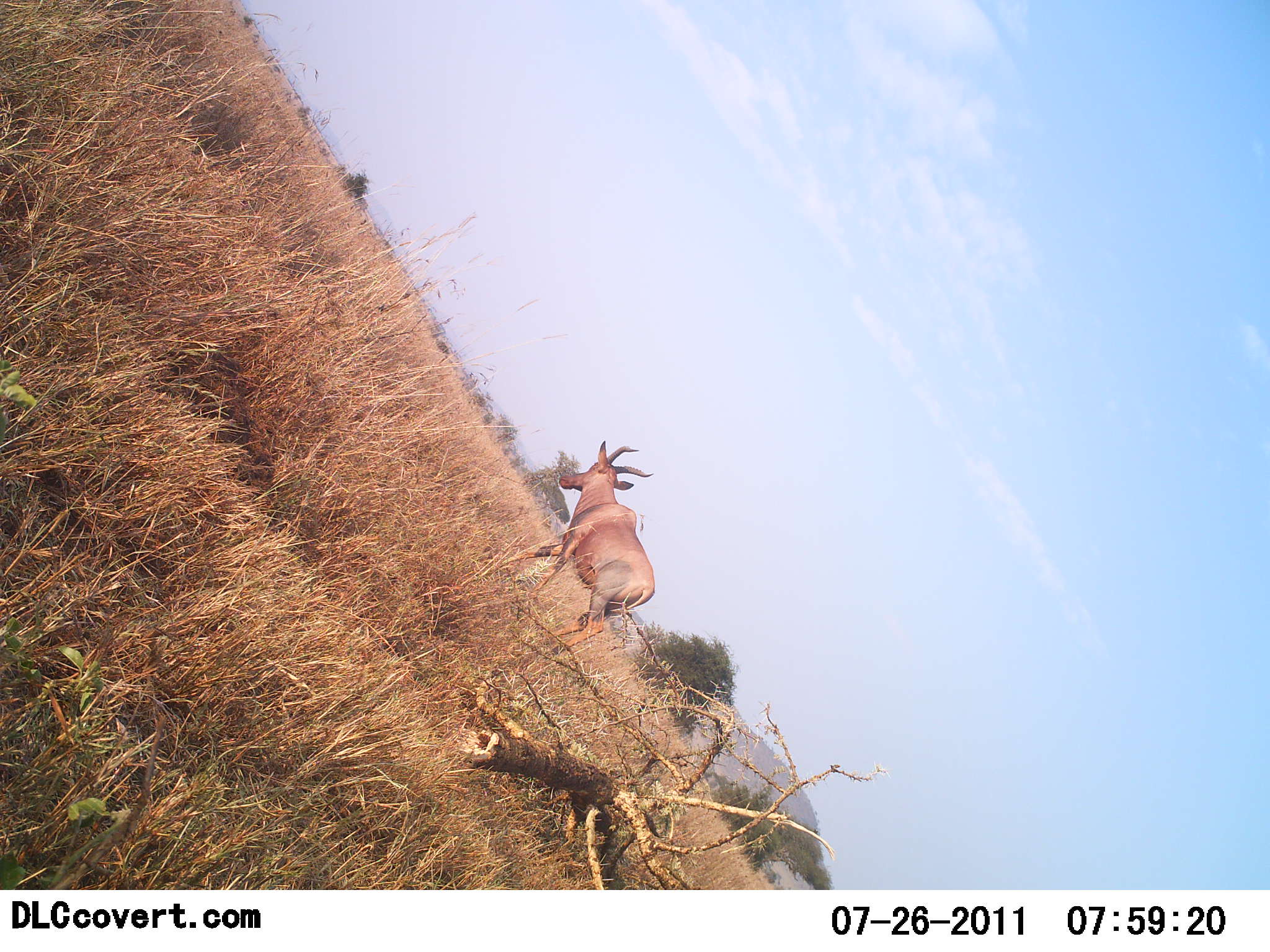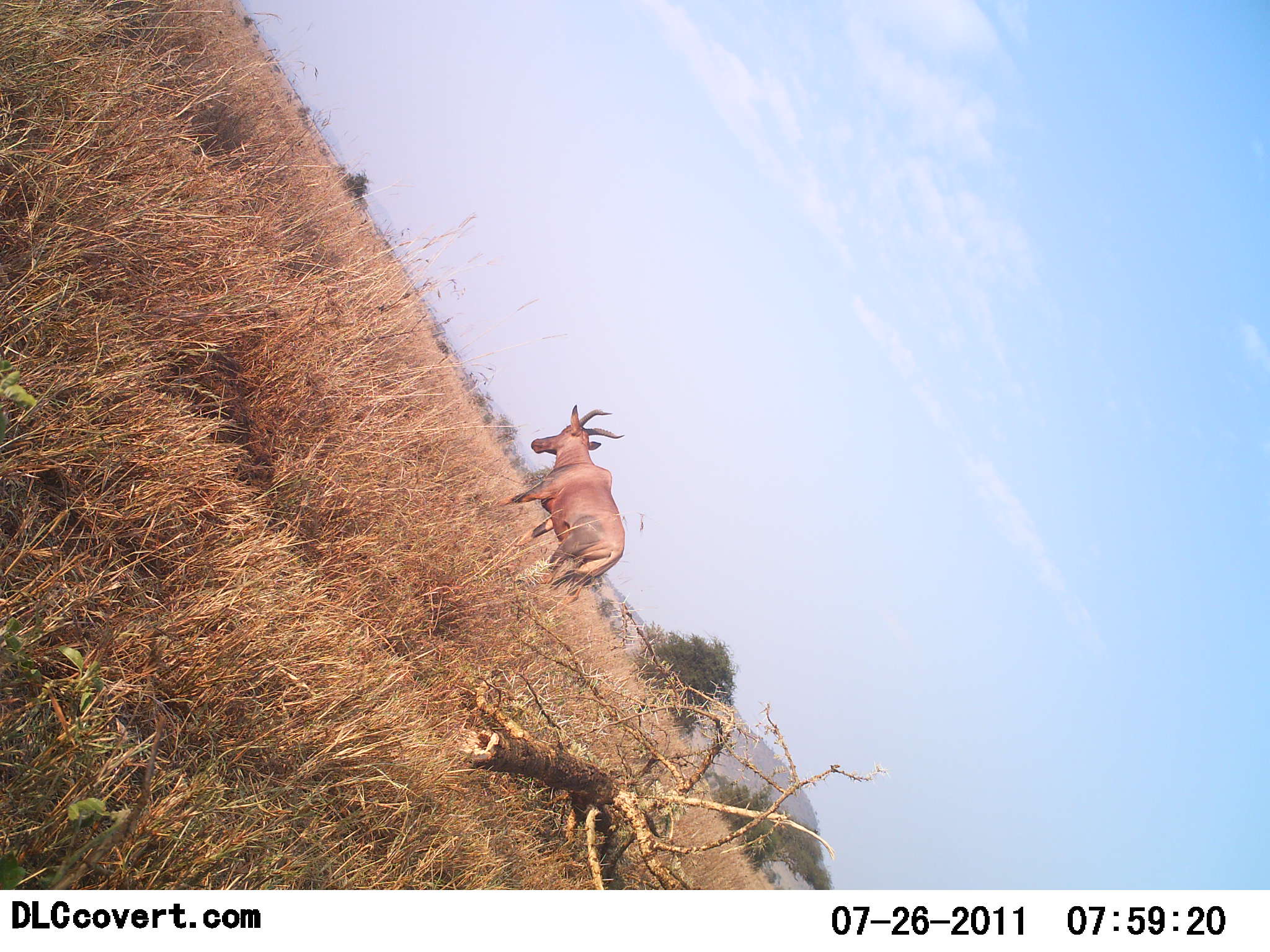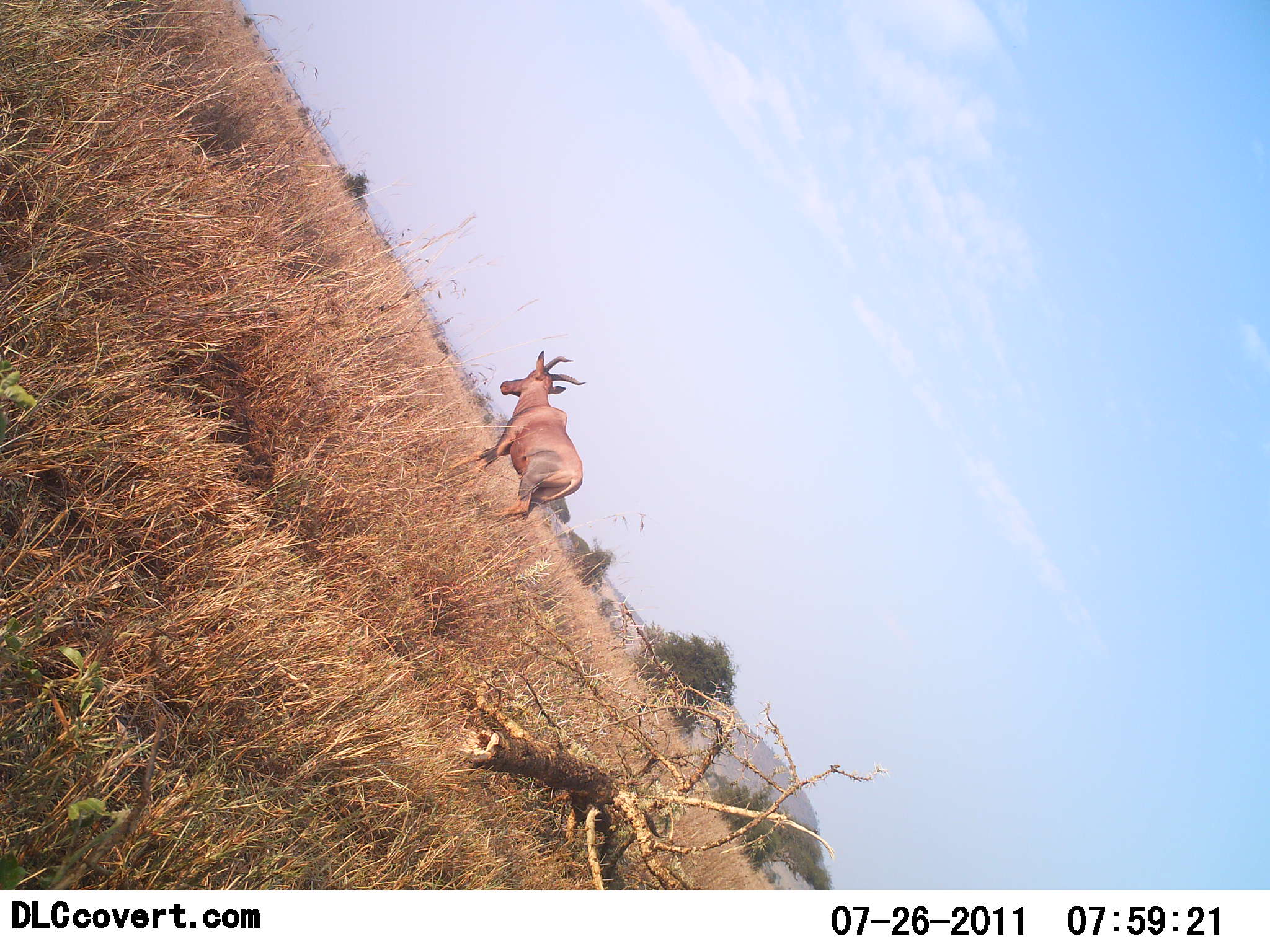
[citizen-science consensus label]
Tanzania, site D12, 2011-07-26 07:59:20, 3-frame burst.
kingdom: Animalia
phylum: Chordata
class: Mammalia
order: Artiodactyla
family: Bovidae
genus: Damaliscus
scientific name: Damaliscus lunatus jimela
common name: topi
Topi (Damaliscus lunatus jimela), count 1. Behavior (volunteer vote fractions): standing 0%, resting 0%, moving 100%, interacting 0%. Young present (vote fraction): 0%. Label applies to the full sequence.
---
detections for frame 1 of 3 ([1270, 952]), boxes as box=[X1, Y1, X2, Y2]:
animal: box=[500, 440, 656, 658]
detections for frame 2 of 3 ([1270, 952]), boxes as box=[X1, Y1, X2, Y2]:
animal: box=[498, 404, 626, 622]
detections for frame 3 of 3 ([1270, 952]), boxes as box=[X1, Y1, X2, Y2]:
animal: box=[446, 350, 588, 530]